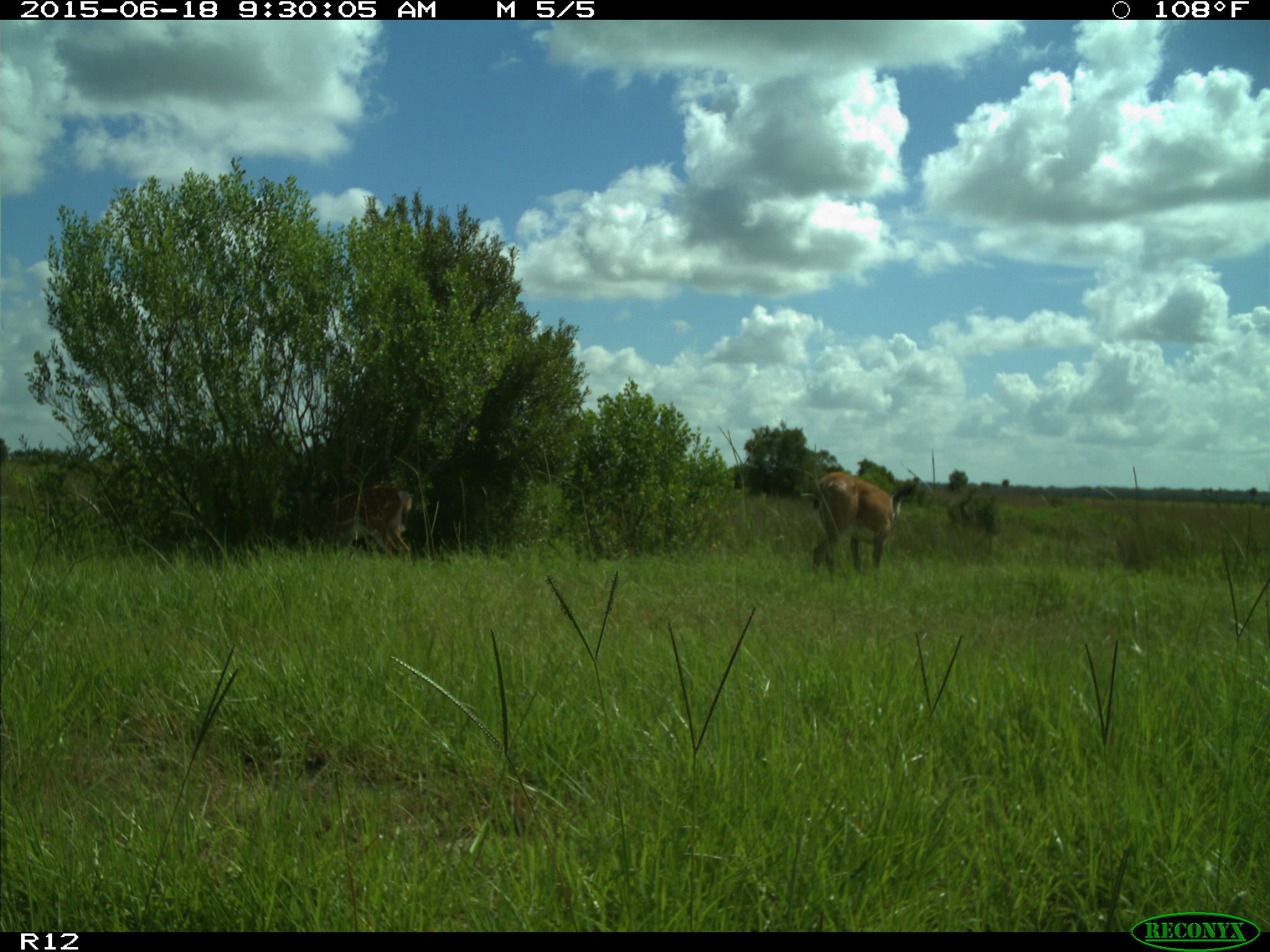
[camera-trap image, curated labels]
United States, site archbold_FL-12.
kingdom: Animalia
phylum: Chordata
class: Mammalia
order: Artiodactyla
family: Cervidae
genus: Odocoileus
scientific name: Odocoileus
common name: deer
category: unidentified deer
Unidentified deer (deer) (Odocoileus).